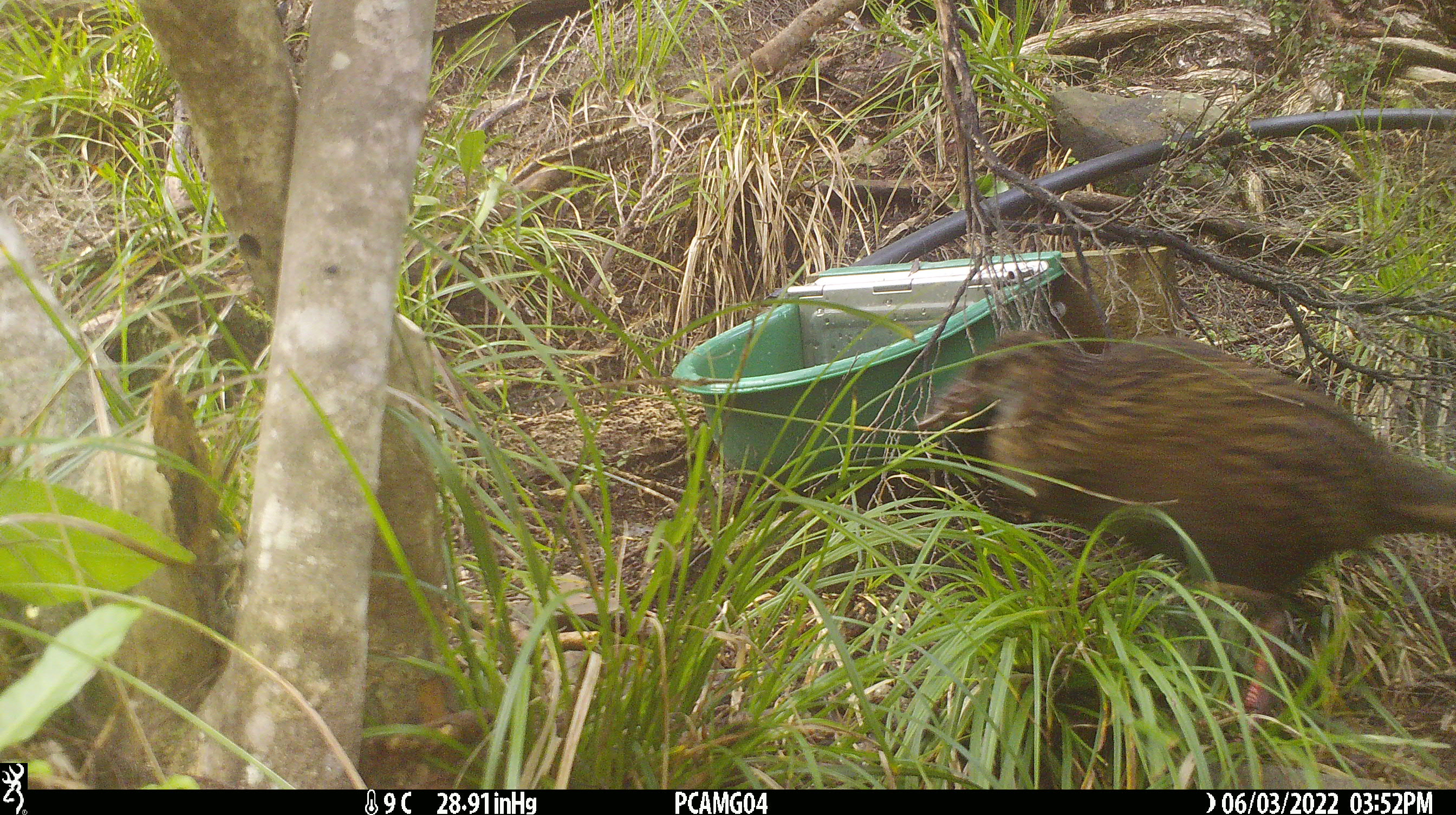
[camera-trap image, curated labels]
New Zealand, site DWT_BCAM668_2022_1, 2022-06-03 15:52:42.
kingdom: Animalia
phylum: Chordata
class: Aves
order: Gruiformes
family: Rallidae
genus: Gallirallus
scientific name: Gallirallus australis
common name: weka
Weka (Gallirallus australis).